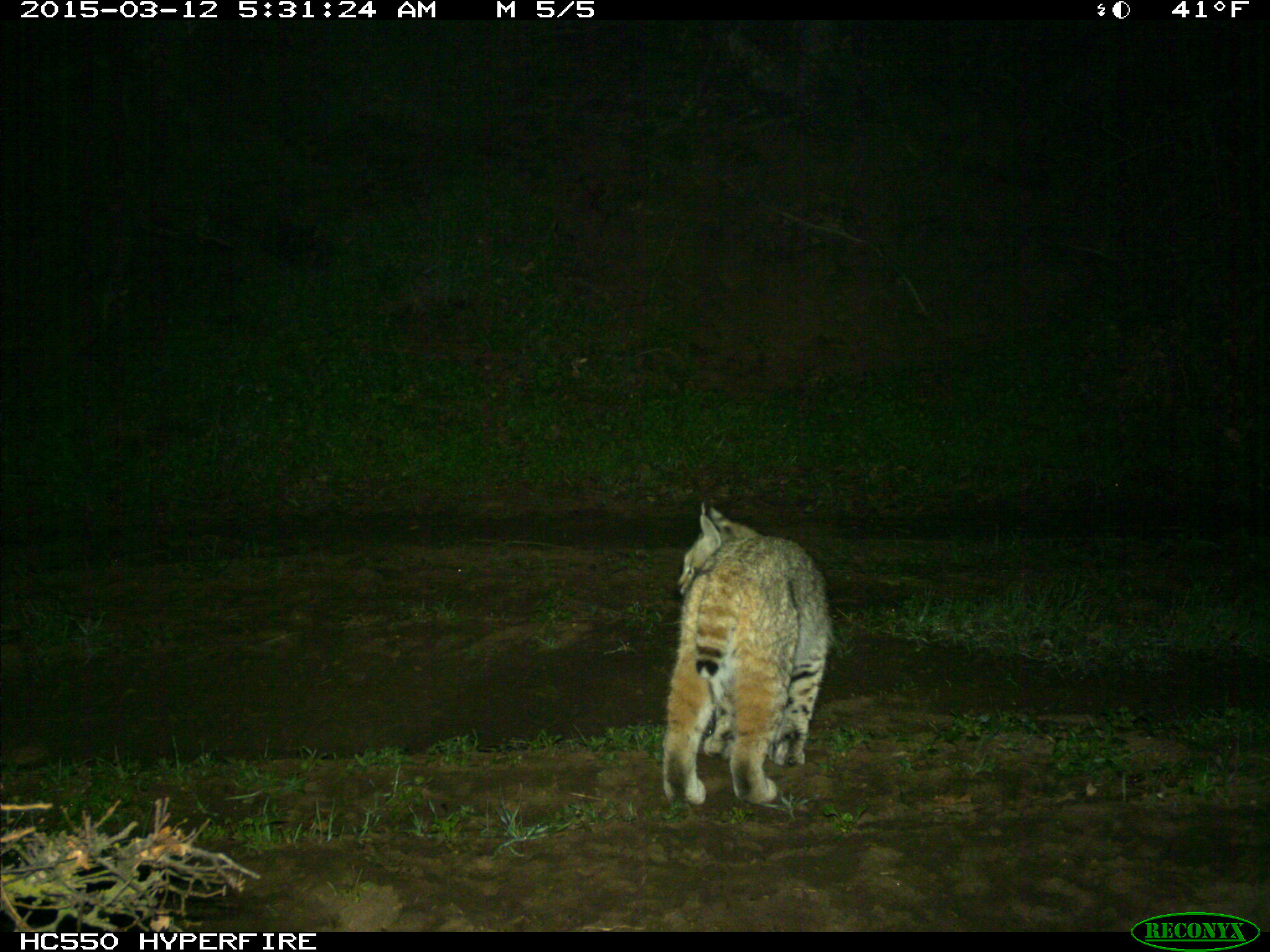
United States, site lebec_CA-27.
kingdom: Animalia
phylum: Chordata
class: Mammalia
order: Carnivora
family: Felidae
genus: Lynx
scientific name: Lynx rufus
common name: bobcat